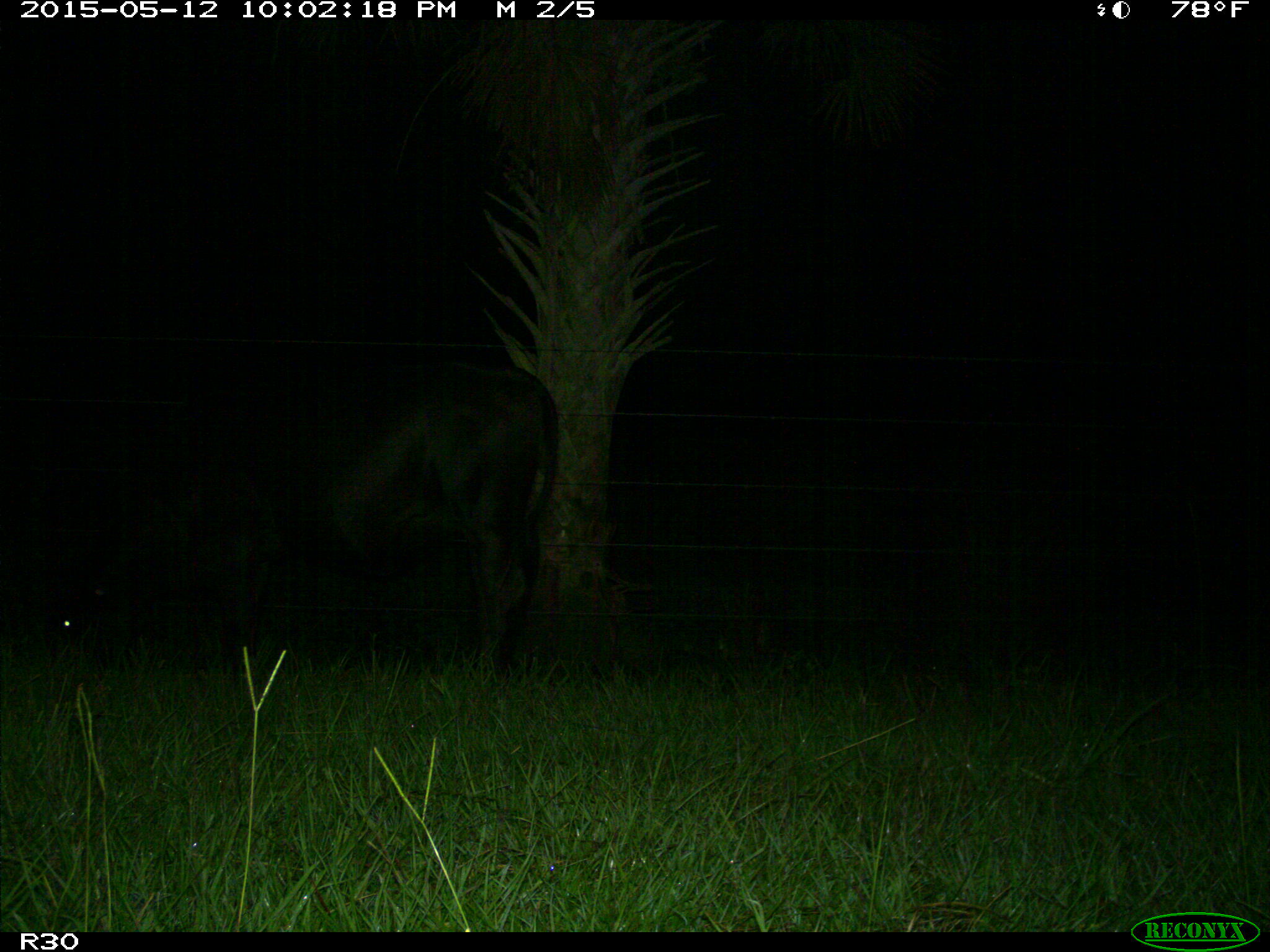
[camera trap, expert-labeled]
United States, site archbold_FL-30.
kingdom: Animalia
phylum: Chordata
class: Mammalia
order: Artiodactyla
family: Bovidae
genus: Bos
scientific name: Bos taurus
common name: domestic cow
Bos taurus (domestic cow).